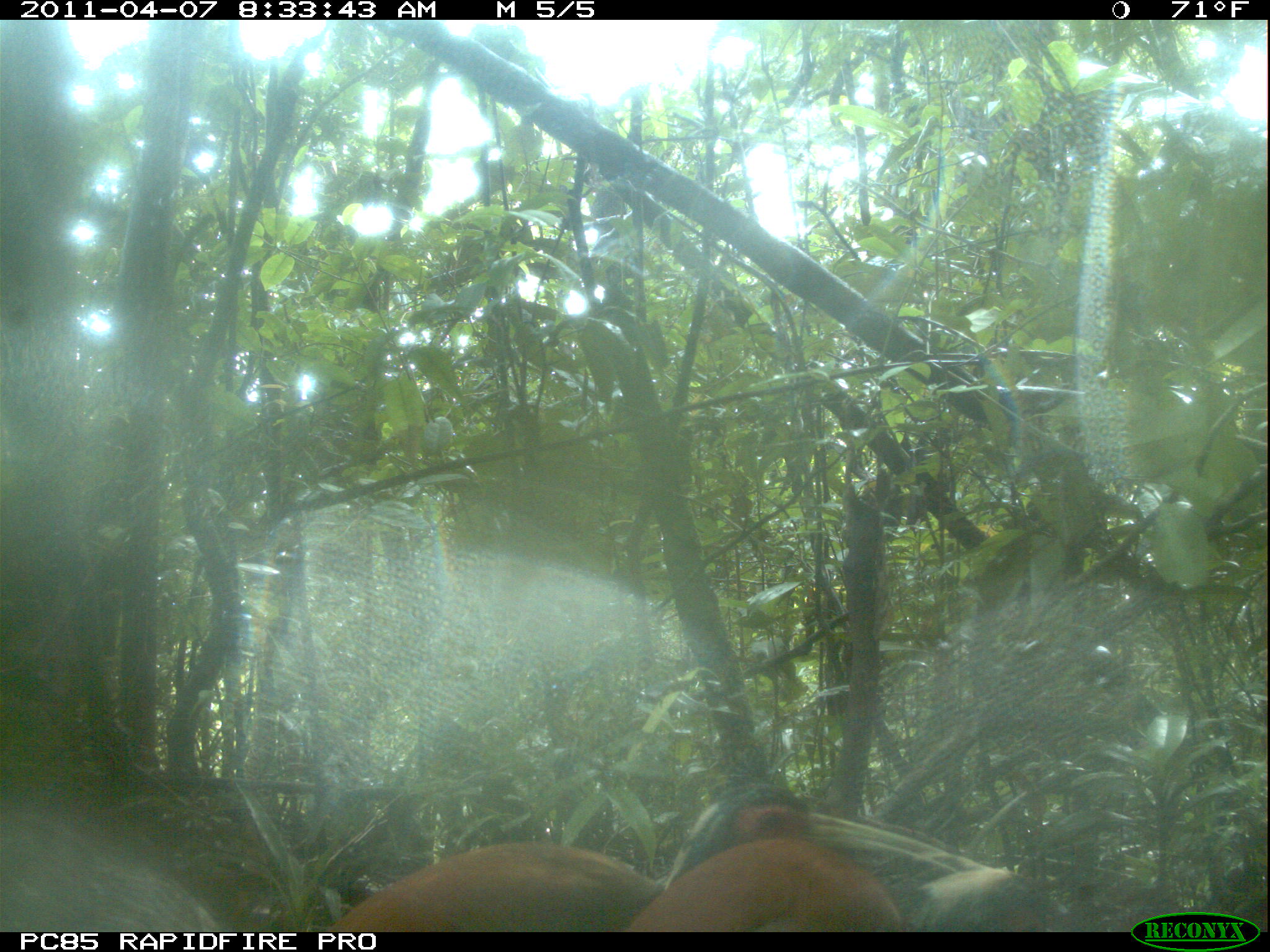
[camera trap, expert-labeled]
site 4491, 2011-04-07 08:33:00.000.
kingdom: Animalia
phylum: Chordata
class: Aves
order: Pelecaniformes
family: Threskiornithidae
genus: Lophotibis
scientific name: Lophotibis cristata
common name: madagascan ibis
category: lophotibis cristataa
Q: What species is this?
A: Lophotibis cristataa (madagascan ibis) (Lophotibis cristata).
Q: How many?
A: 2.